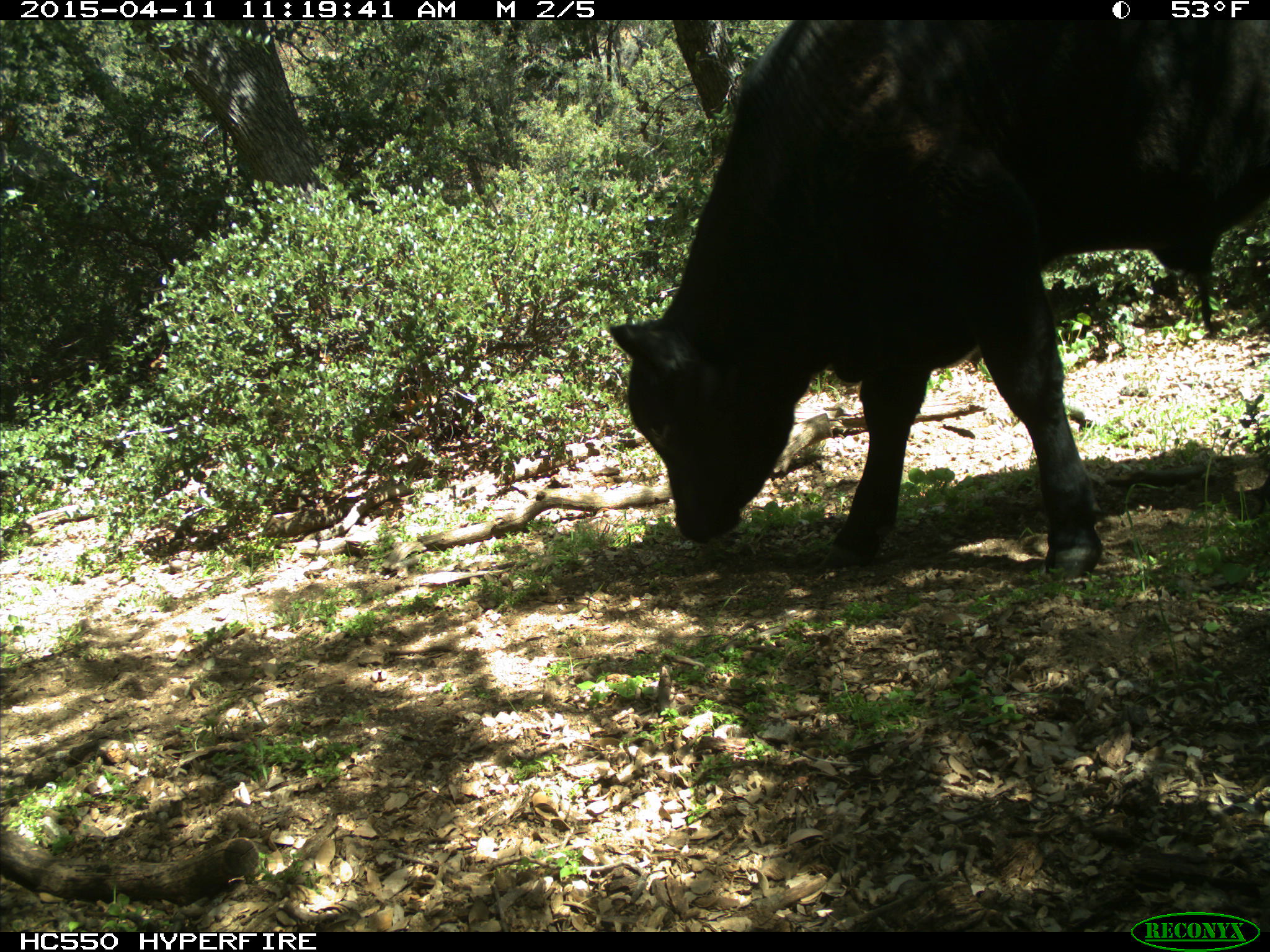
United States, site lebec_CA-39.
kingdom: Animalia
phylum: Chordata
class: Mammalia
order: Artiodactyla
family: Bovidae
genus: Bos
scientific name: Bos taurus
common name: domestic cow